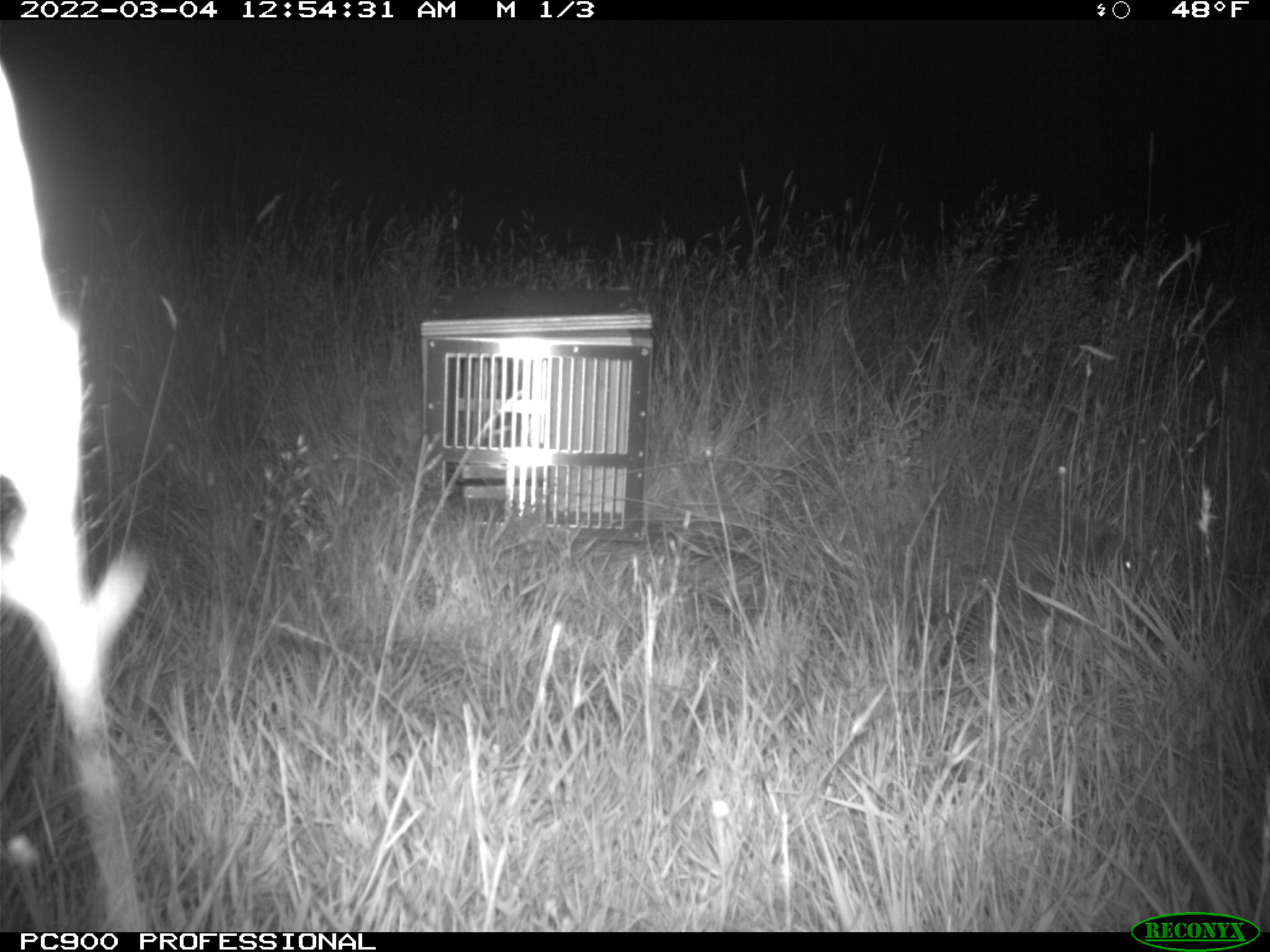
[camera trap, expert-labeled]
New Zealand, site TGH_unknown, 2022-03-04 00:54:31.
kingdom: Animalia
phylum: Chordata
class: Mammalia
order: Eulipotyphla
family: Erinaceidae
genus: Erinaceus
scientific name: Erinaceus europaeus europaeus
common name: european hedgehog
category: hedgehog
Hedgehog (european hedgehog) (Erinaceus europaeus europaeus).